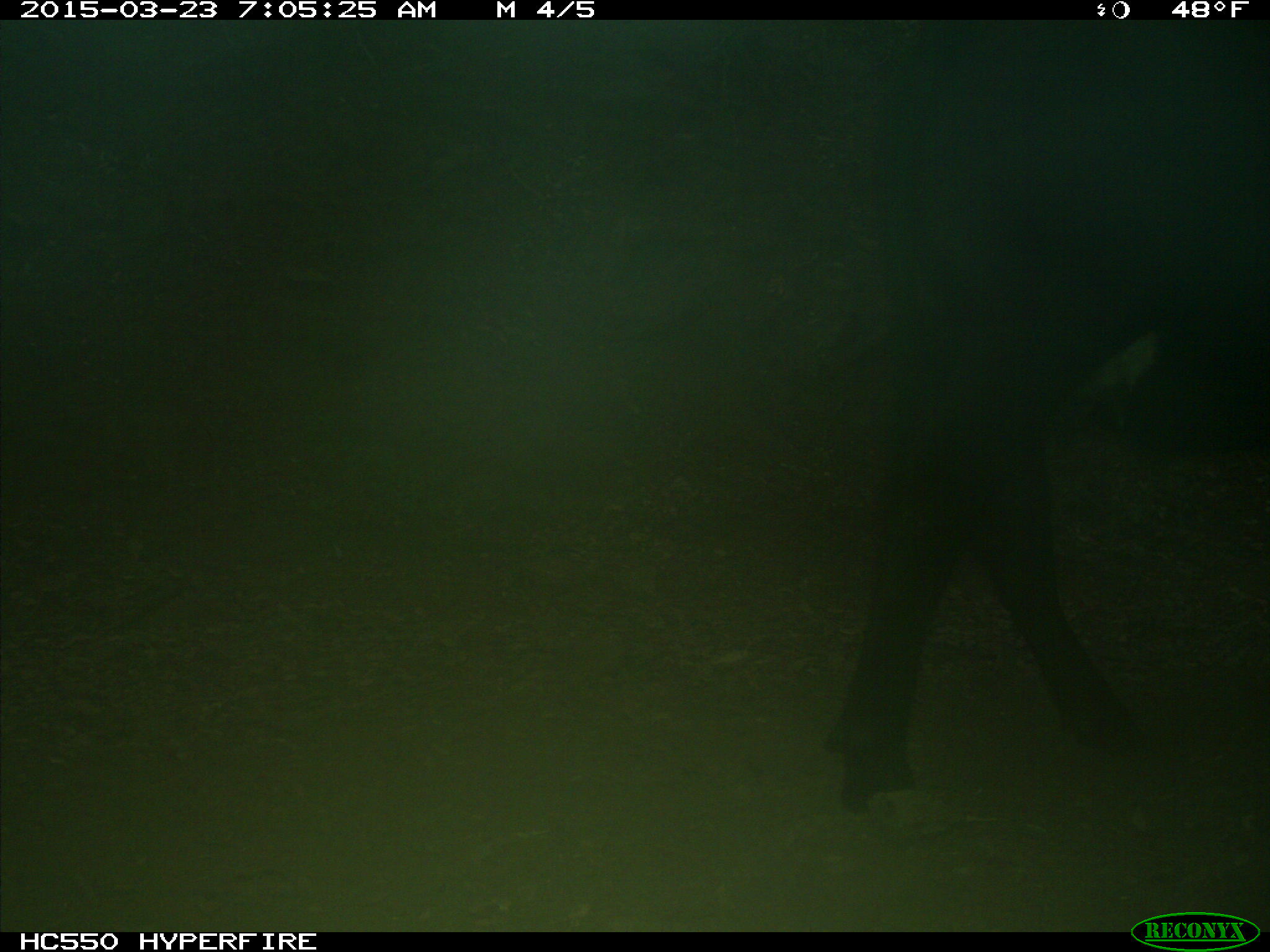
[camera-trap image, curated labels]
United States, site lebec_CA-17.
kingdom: Animalia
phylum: Chordata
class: Mammalia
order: Artiodactyla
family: Bovidae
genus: Bos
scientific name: Bos taurus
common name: domestic cow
Bos taurus (domestic cow).